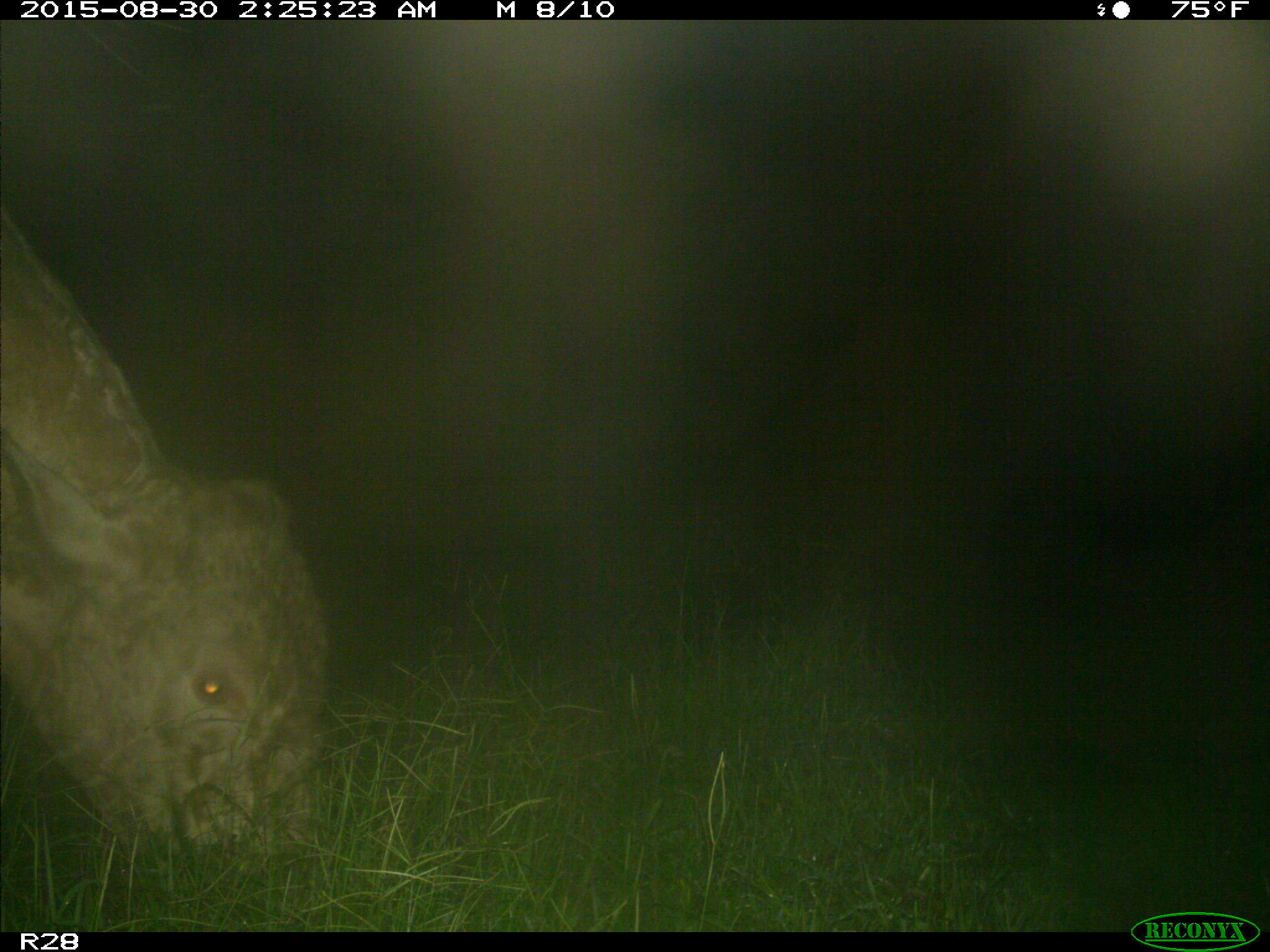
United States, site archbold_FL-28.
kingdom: Animalia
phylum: Chordata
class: Mammalia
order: Artiodactyla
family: Bovidae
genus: Bos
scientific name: Bos taurus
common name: domestic cow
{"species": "Bos taurus (domestic cow)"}